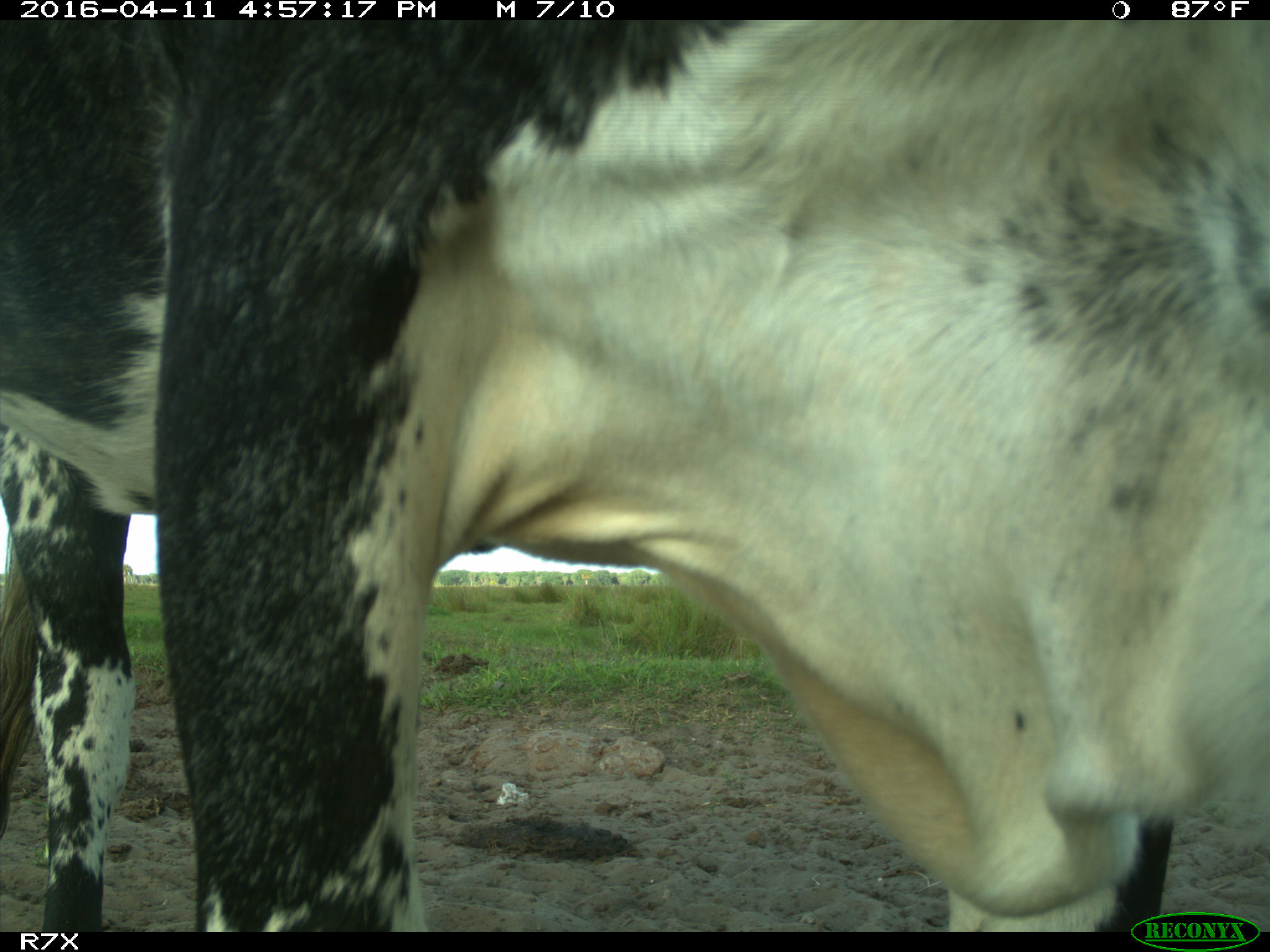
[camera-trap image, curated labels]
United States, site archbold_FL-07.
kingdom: Animalia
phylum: Chordata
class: Mammalia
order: Artiodactyla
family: Bovidae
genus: Bos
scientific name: Bos taurus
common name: domestic cow